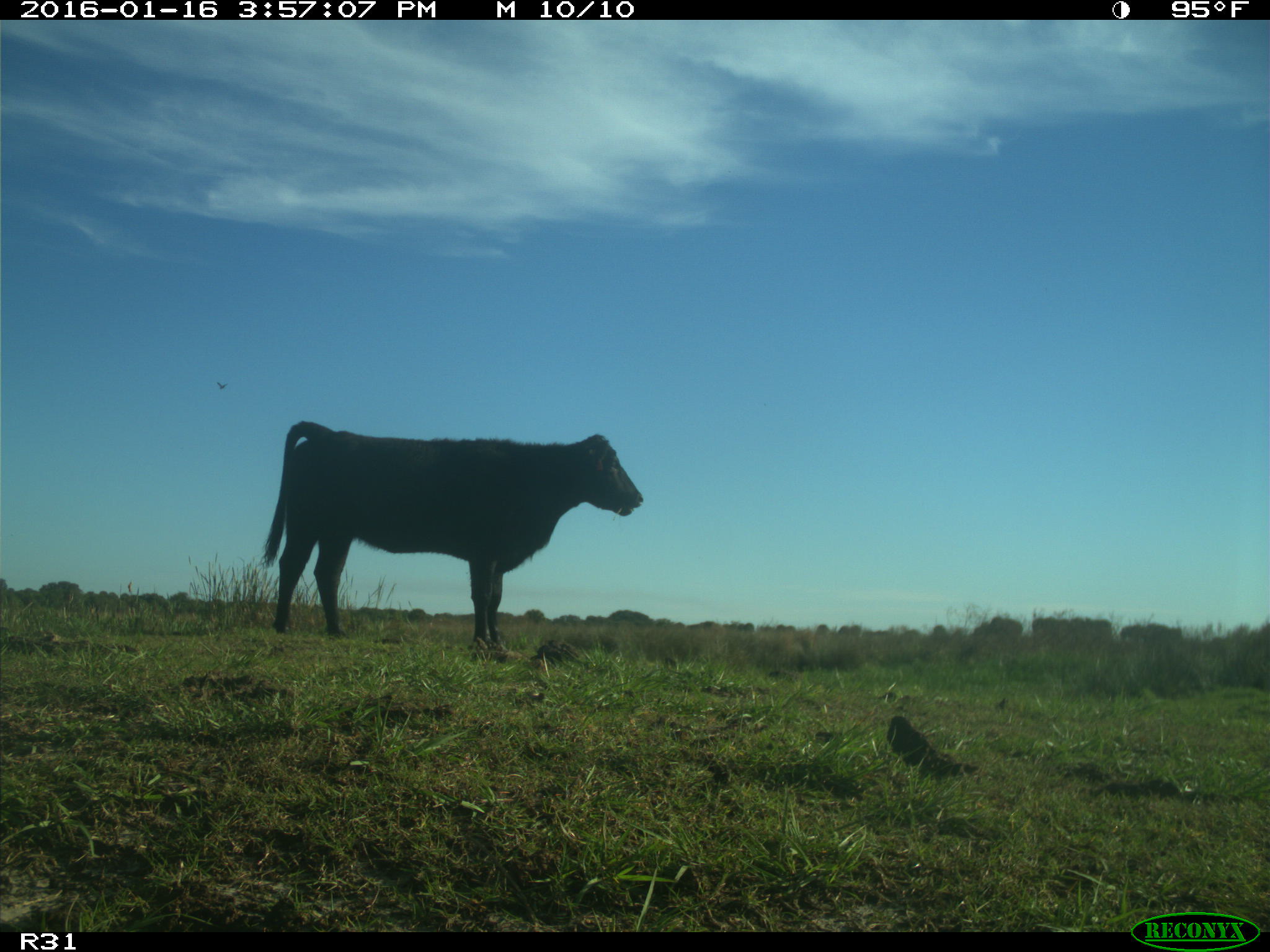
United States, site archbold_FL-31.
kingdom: Animalia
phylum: Chordata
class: Mammalia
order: Artiodactyla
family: Bovidae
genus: Bos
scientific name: Bos taurus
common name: domestic cow